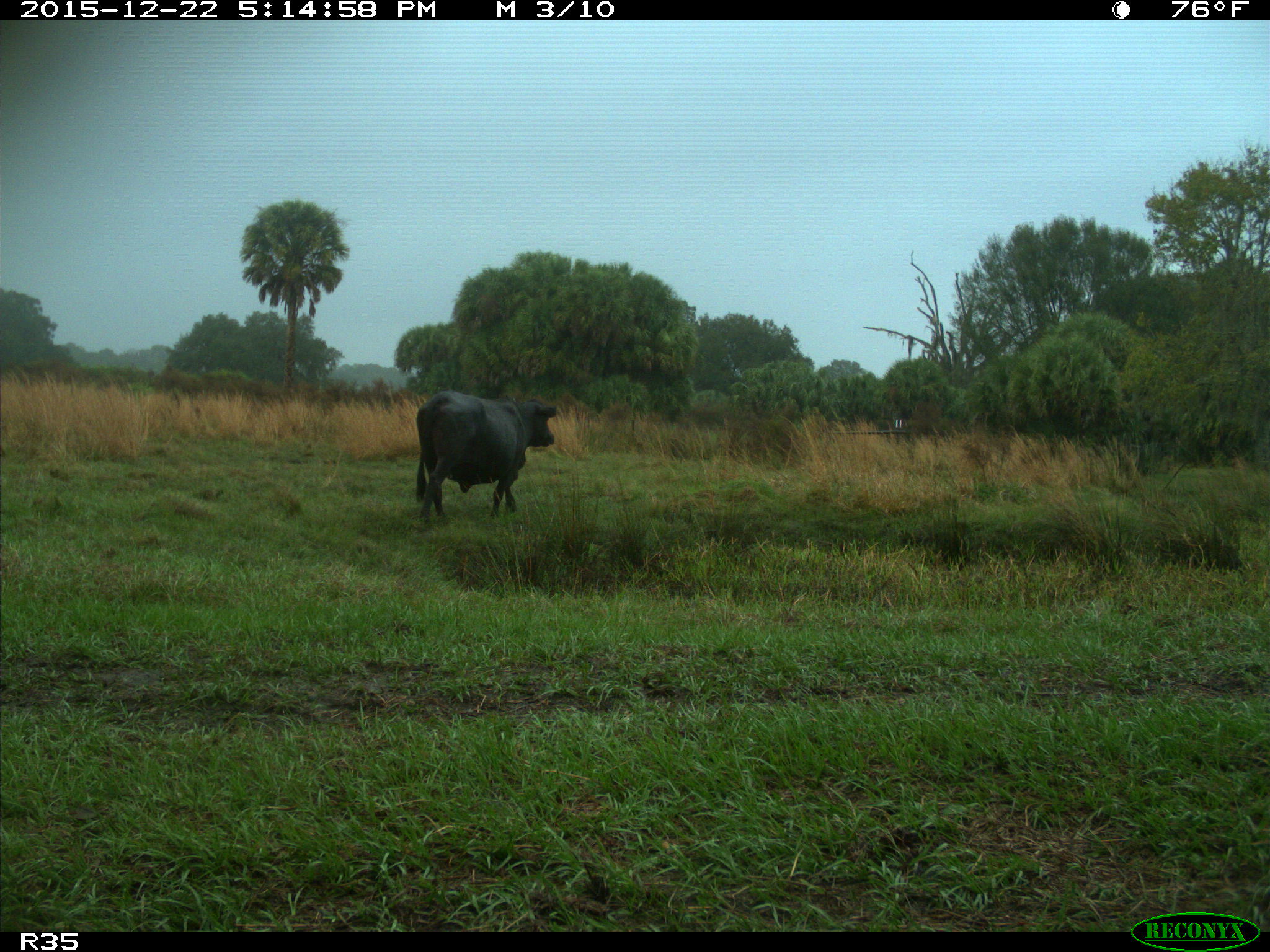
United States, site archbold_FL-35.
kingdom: Animalia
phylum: Chordata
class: Mammalia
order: Artiodactyla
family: Bovidae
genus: Bos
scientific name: Bos taurus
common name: domestic cow